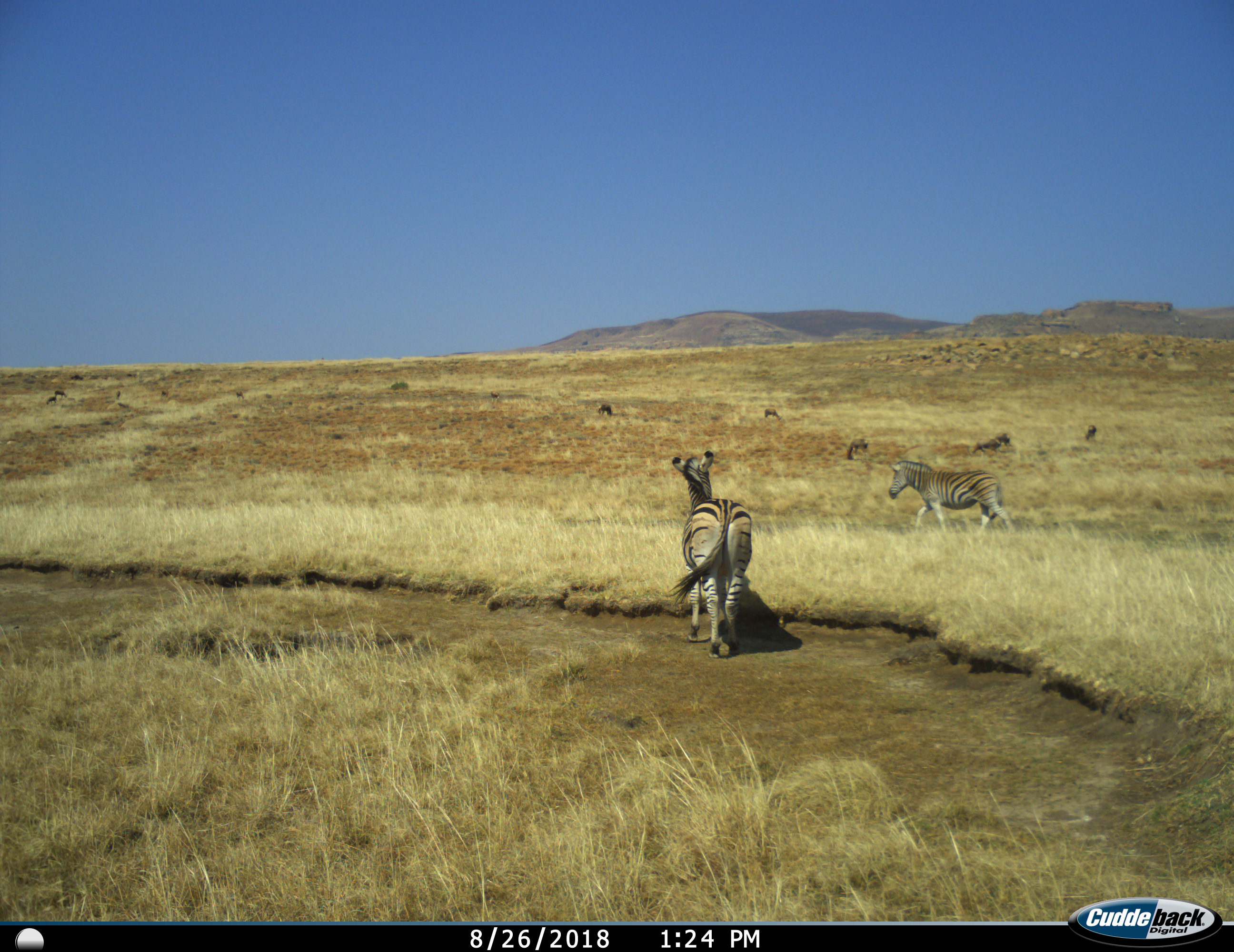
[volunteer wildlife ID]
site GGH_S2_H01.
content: unidentified animal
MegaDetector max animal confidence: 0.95